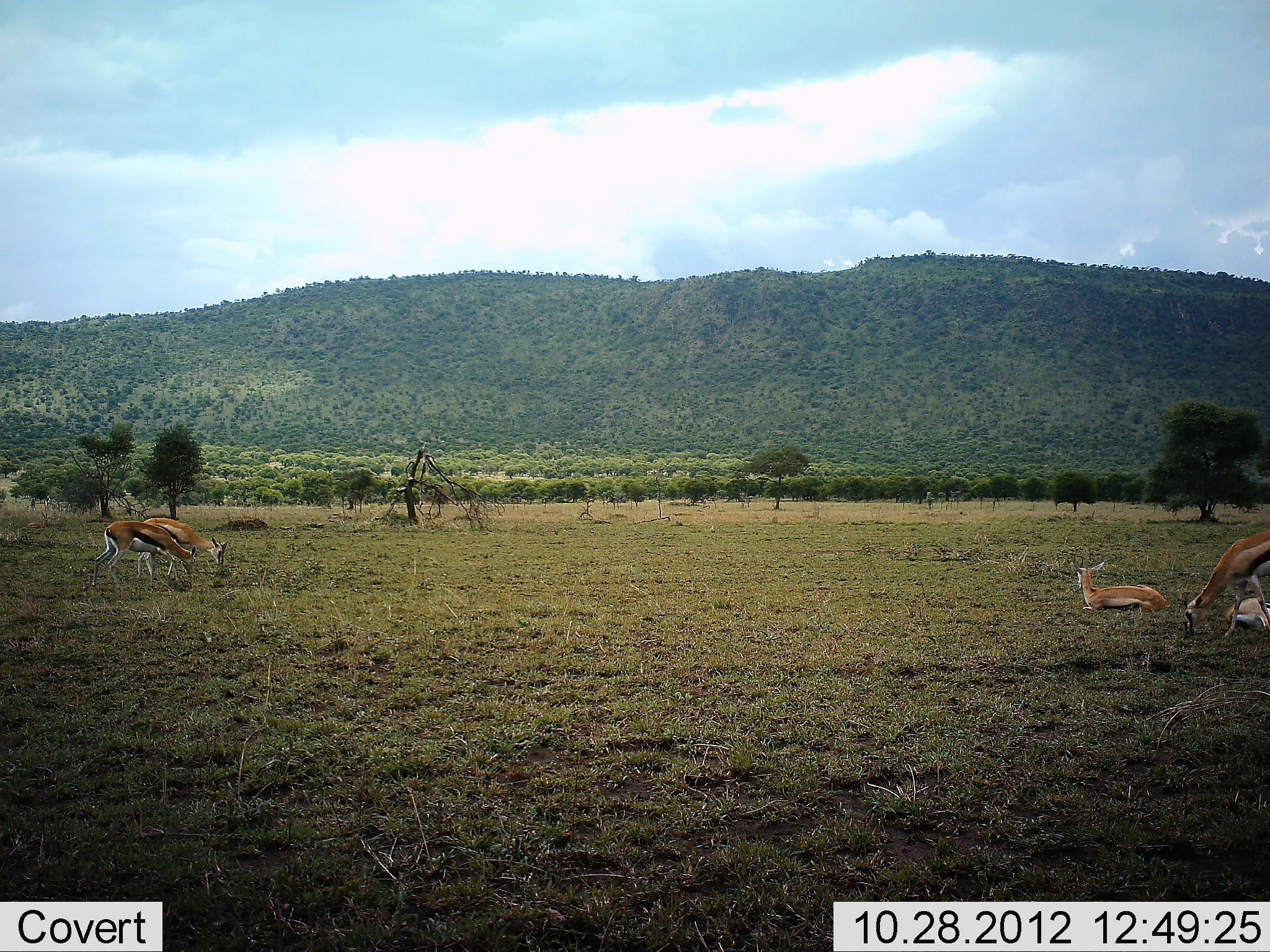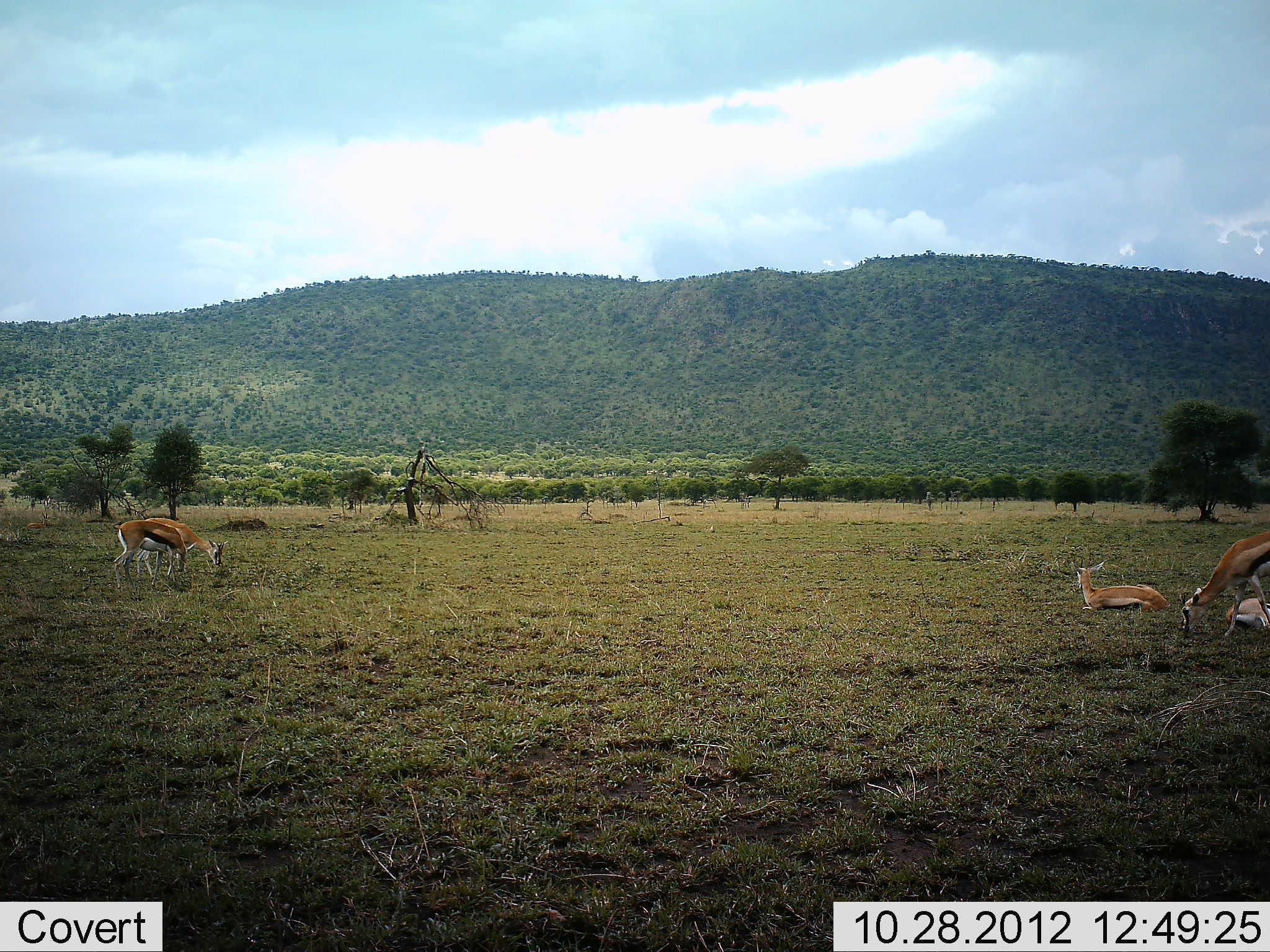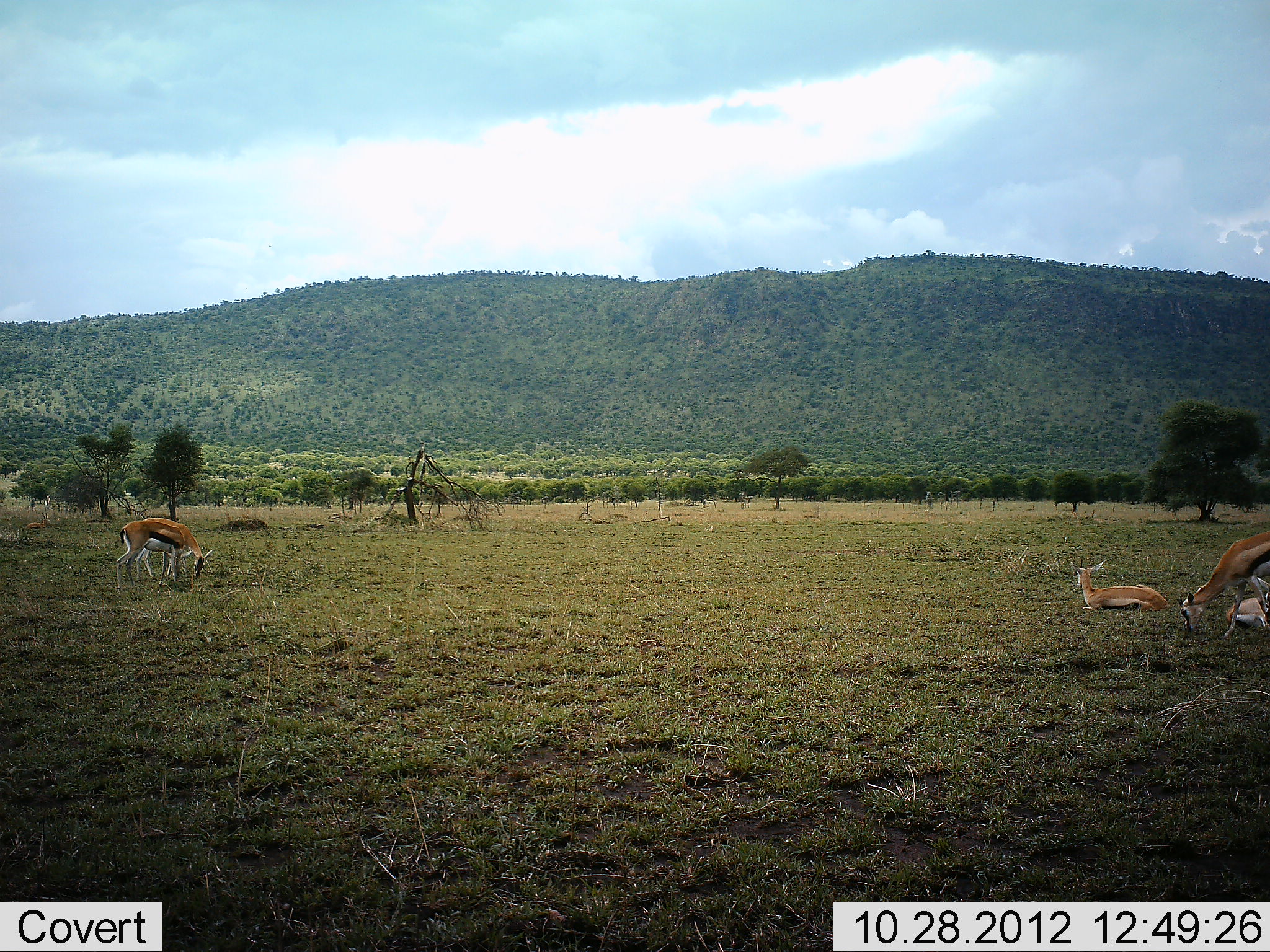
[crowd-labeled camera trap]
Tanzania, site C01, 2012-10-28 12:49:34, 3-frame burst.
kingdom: Animalia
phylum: Chordata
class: Mammalia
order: Artiodactyla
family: Bovidae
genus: Eudorcas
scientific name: Eudorcas thomsonii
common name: thomson's gazelle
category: gazellethomsons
Gazellethomsons (thomson's gazelle) (Eudorcas thomsonii), count 5. Behavior (volunteer vote fractions): standing 50%, resting 90%, moving 0%, interacting 0%. Young present (vote fraction): 10%. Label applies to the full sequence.